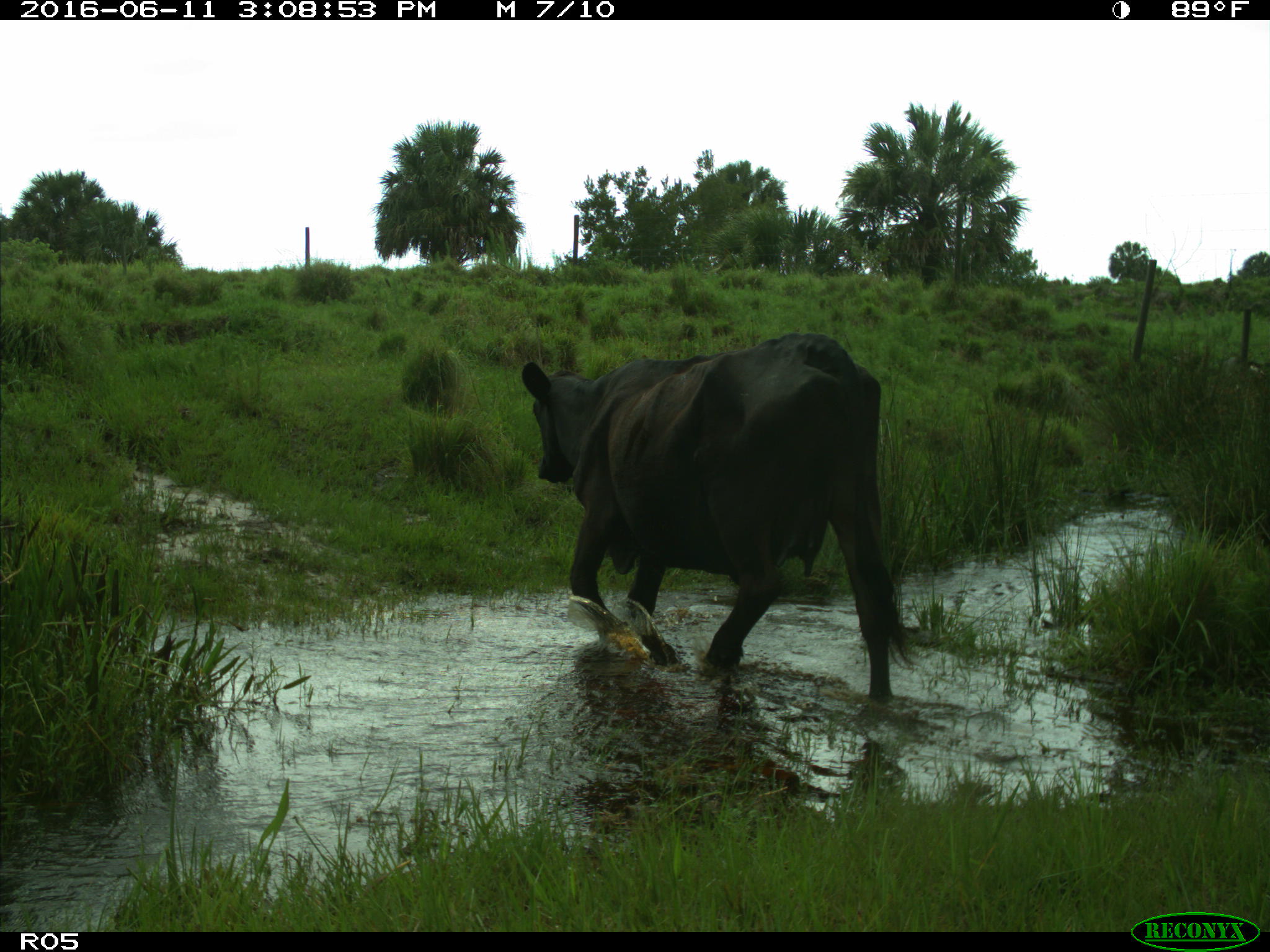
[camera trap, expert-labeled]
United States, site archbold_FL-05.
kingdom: Animalia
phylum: Chordata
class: Mammalia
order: Artiodactyla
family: Bovidae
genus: Bos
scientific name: Bos taurus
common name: domestic cow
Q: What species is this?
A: Bos taurus (domestic cow).